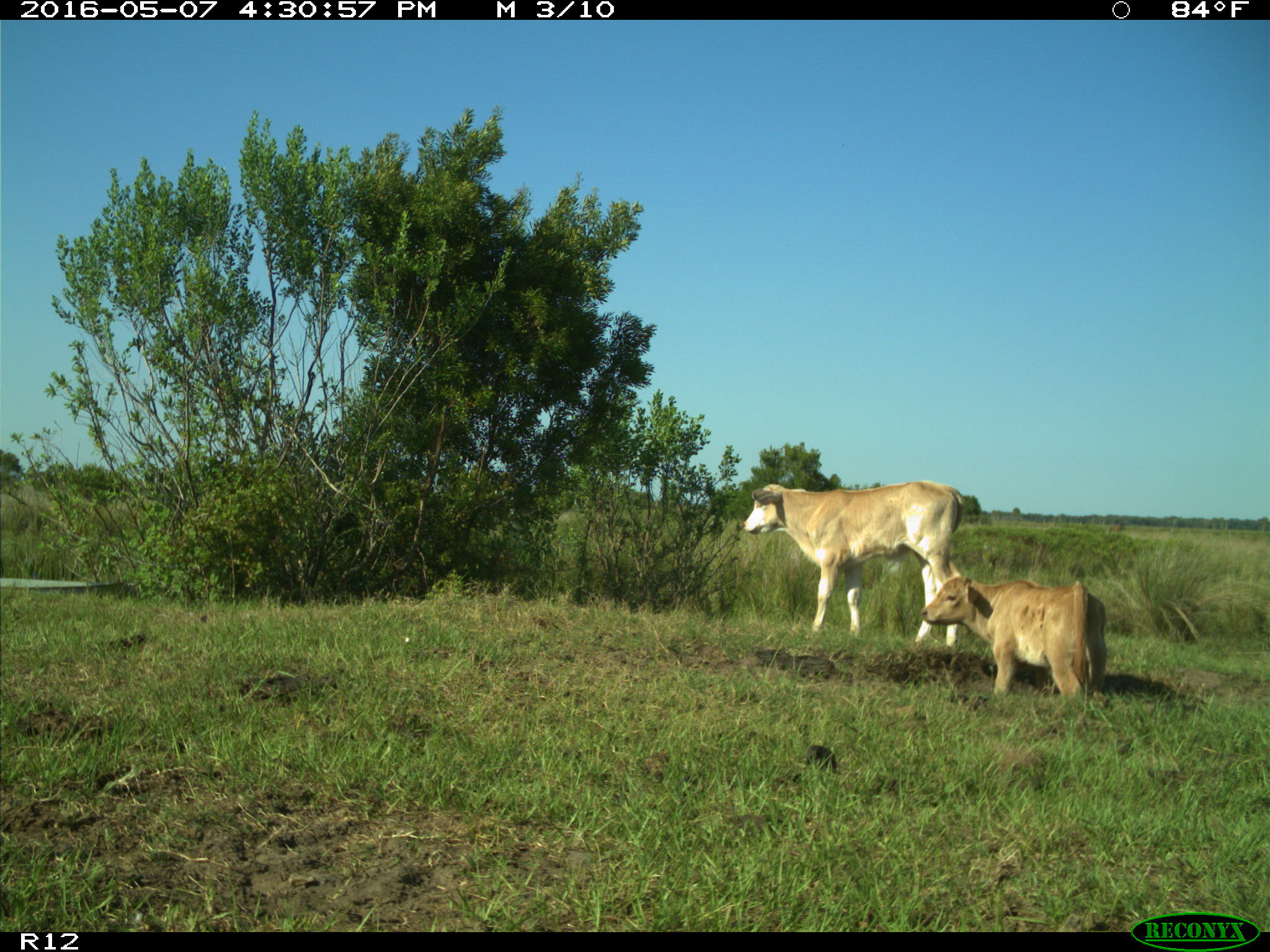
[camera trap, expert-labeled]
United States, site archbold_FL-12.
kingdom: Animalia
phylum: Chordata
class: Mammalia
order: Artiodactyla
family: Bovidae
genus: Bos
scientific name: Bos taurus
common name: domestic cow